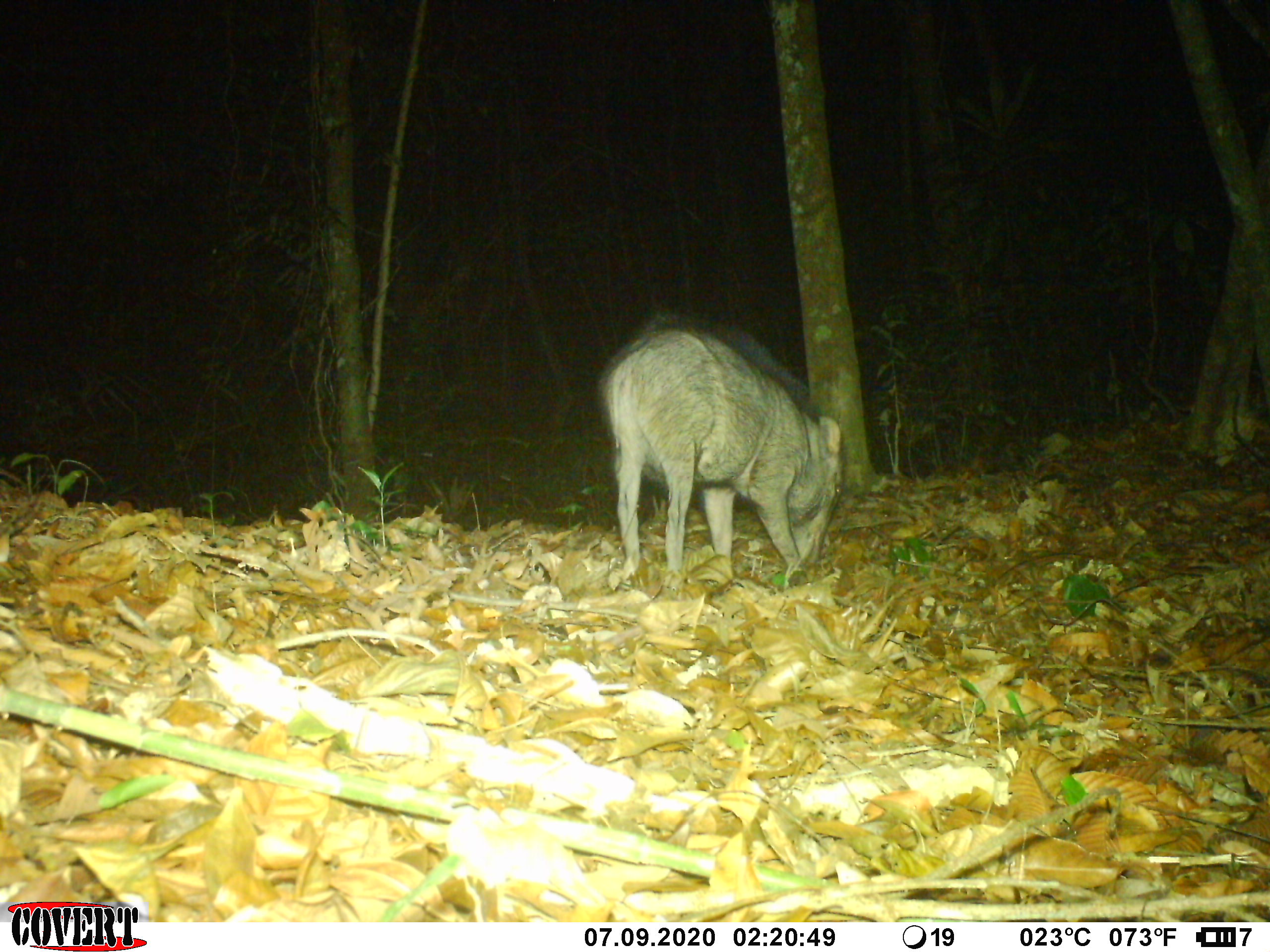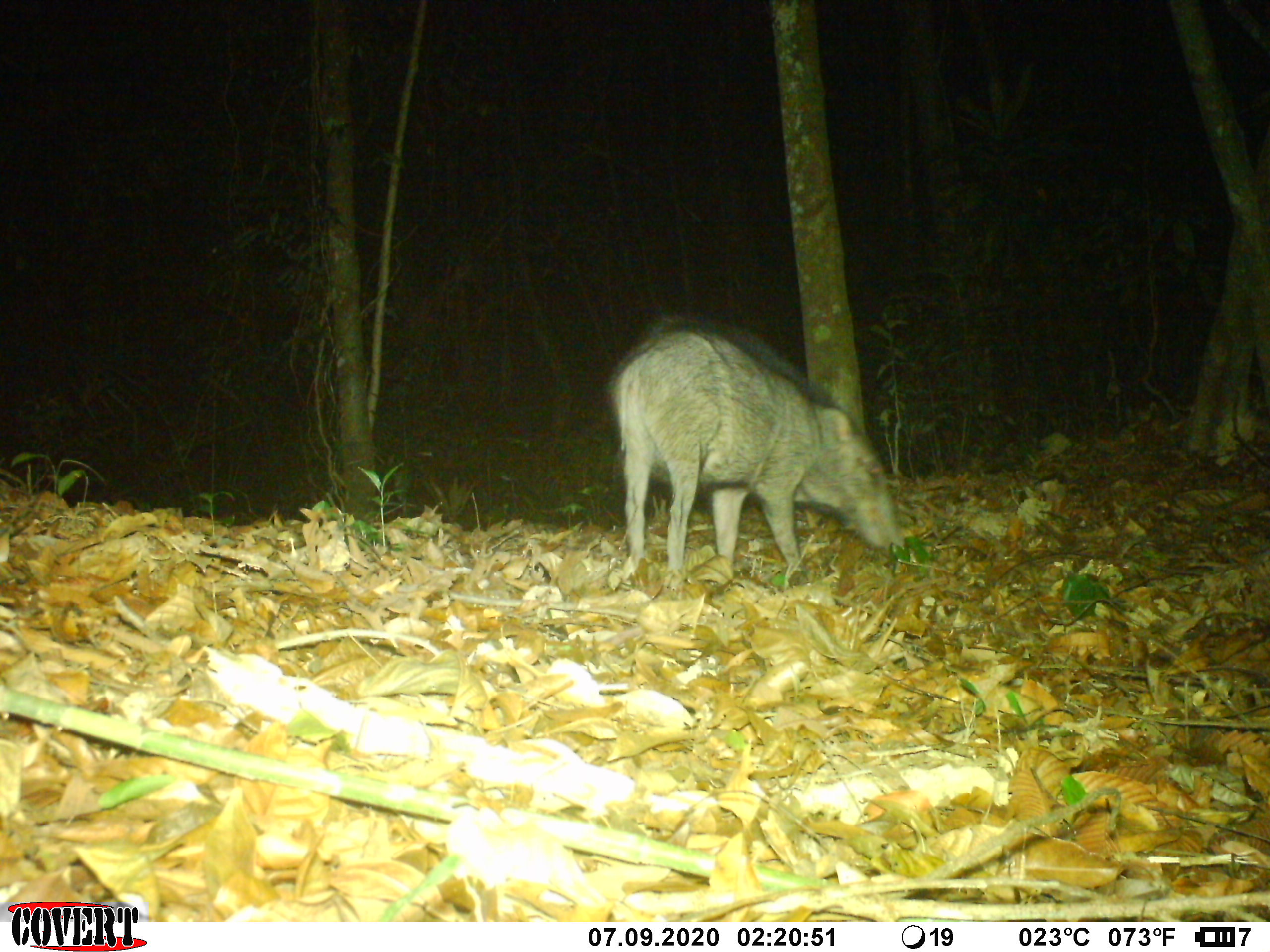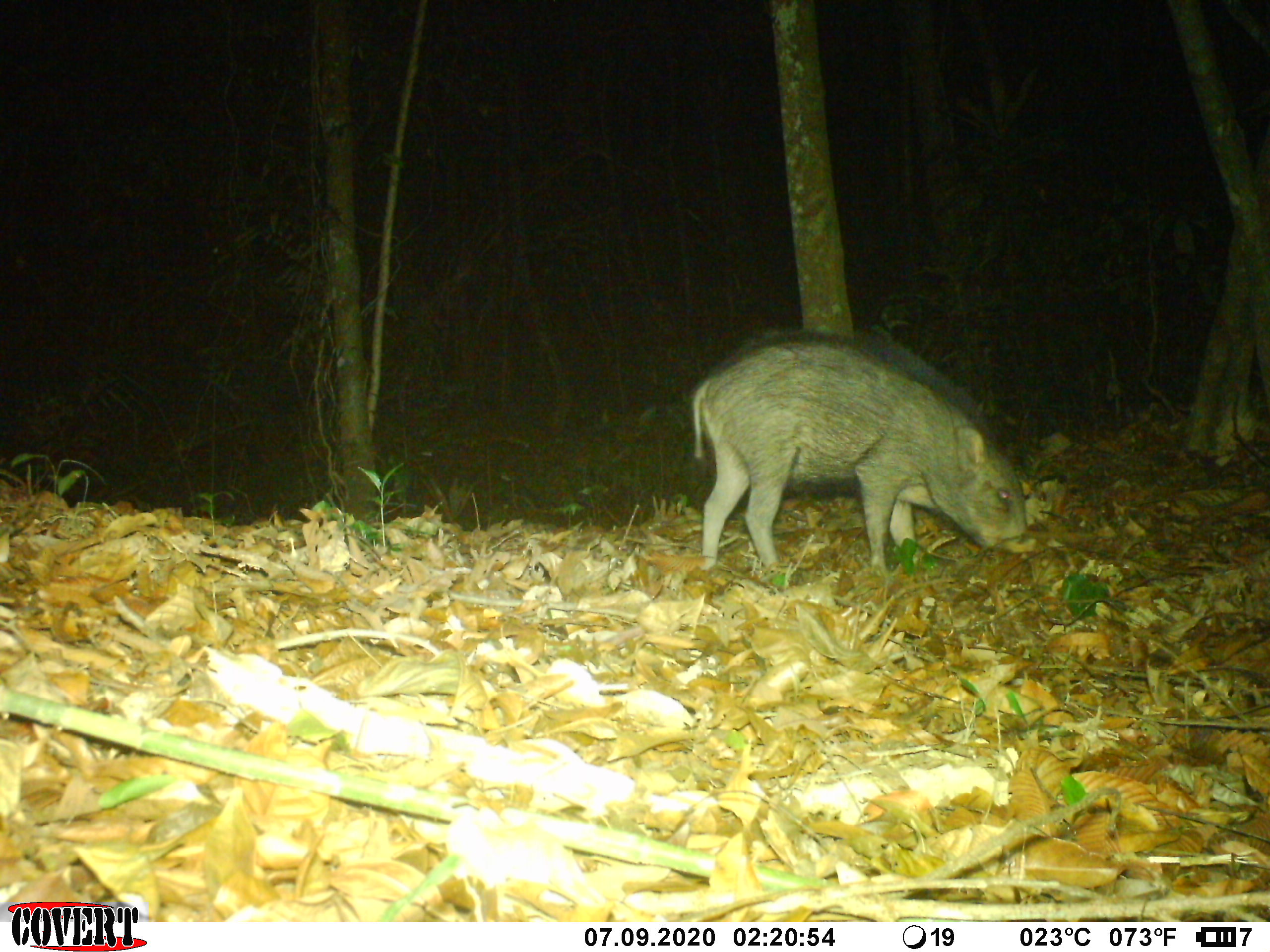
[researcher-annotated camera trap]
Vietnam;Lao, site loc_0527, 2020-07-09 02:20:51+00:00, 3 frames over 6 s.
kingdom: Animalia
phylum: Chordata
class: Mammalia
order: Artiodactyla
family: Suidae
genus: Sus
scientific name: Sus scrofa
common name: eurasian wild pig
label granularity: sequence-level